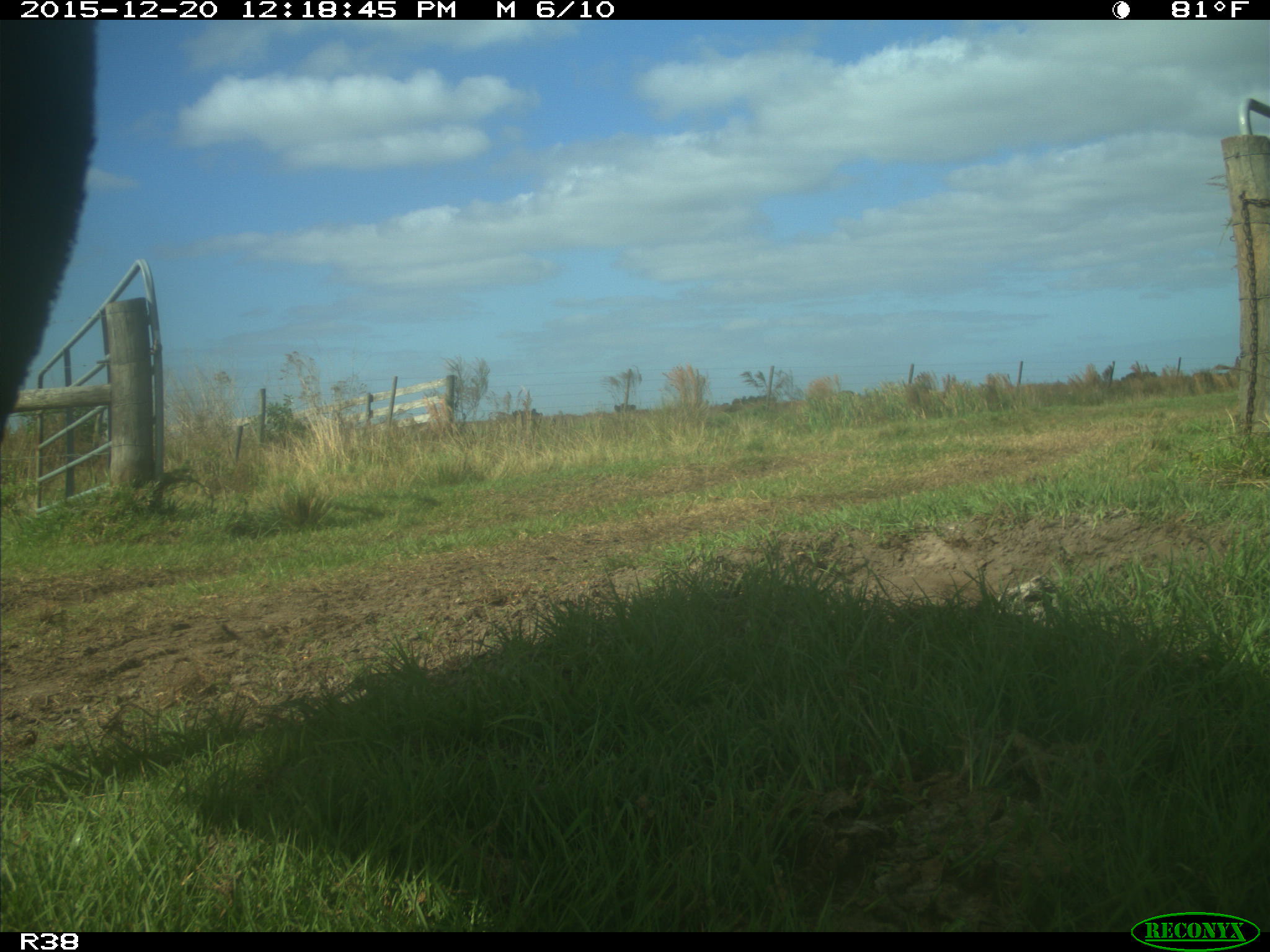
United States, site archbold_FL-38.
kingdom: Animalia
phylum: Chordata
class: Mammalia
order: Artiodactyla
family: Bovidae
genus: Bos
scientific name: Bos taurus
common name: domestic cow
Bos taurus (domestic cow).